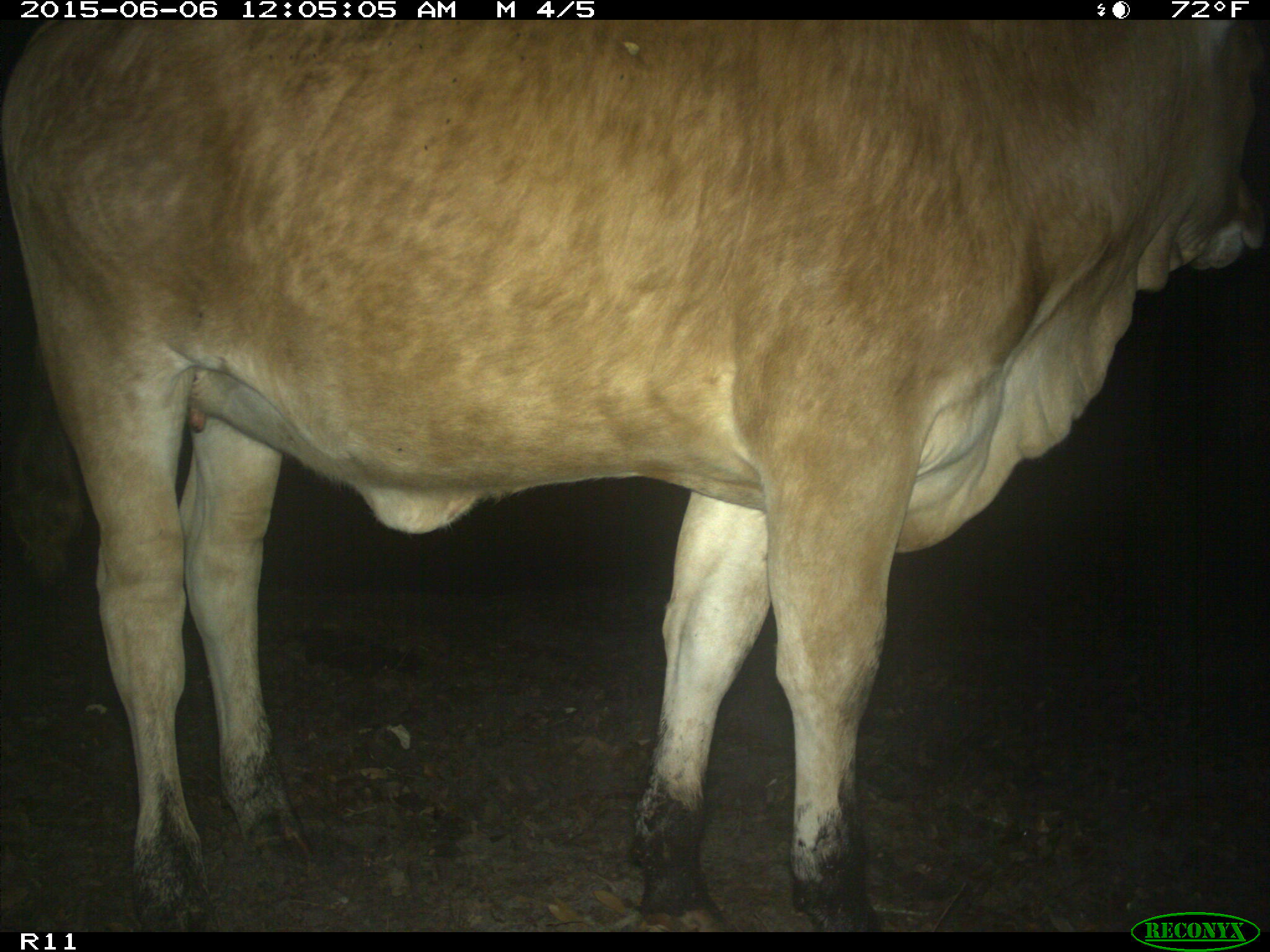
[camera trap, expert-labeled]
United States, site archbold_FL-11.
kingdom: Animalia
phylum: Chordata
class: Mammalia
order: Artiodactyla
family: Bovidae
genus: Bos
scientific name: Bos taurus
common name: domestic cow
Bos taurus (domestic cow).